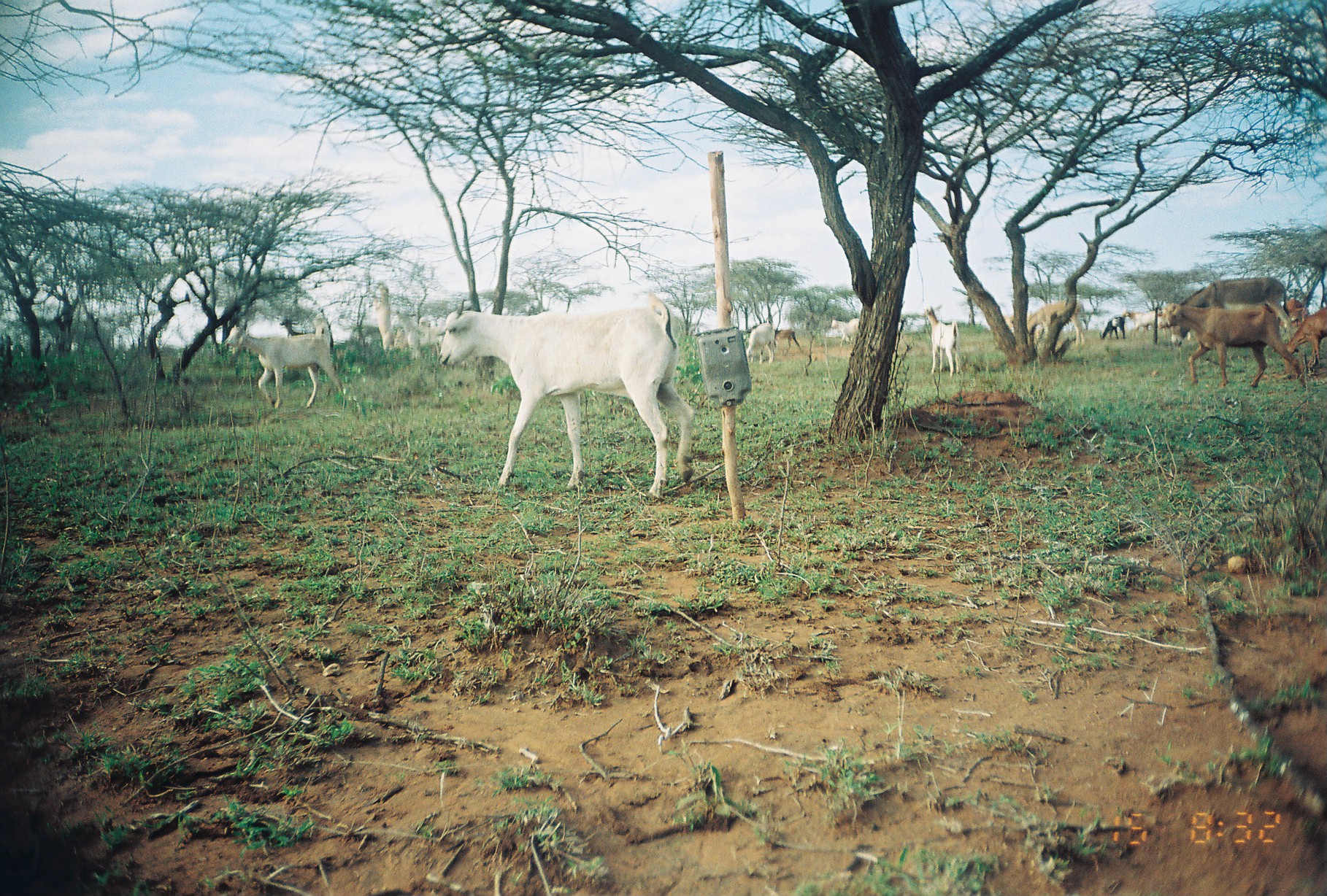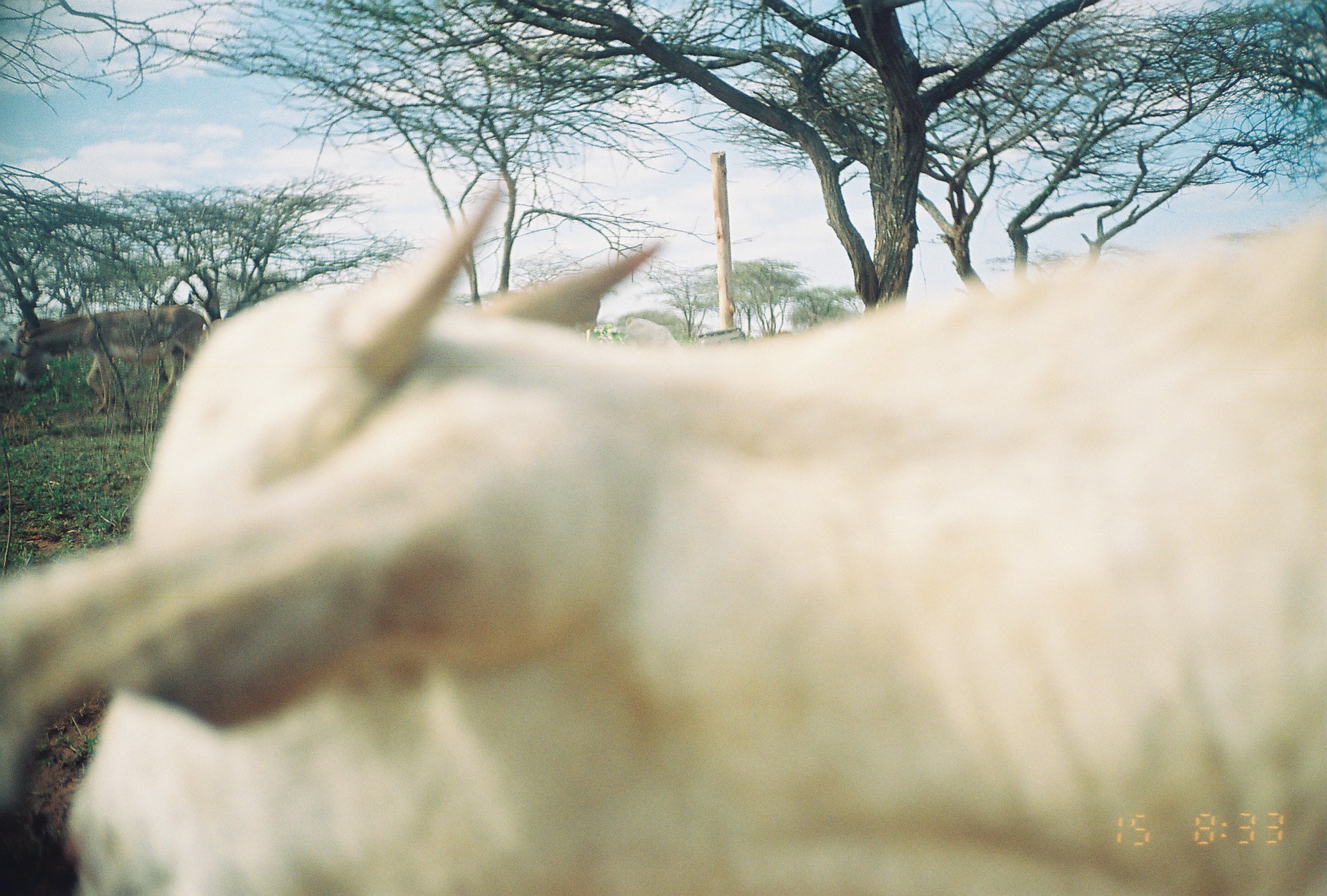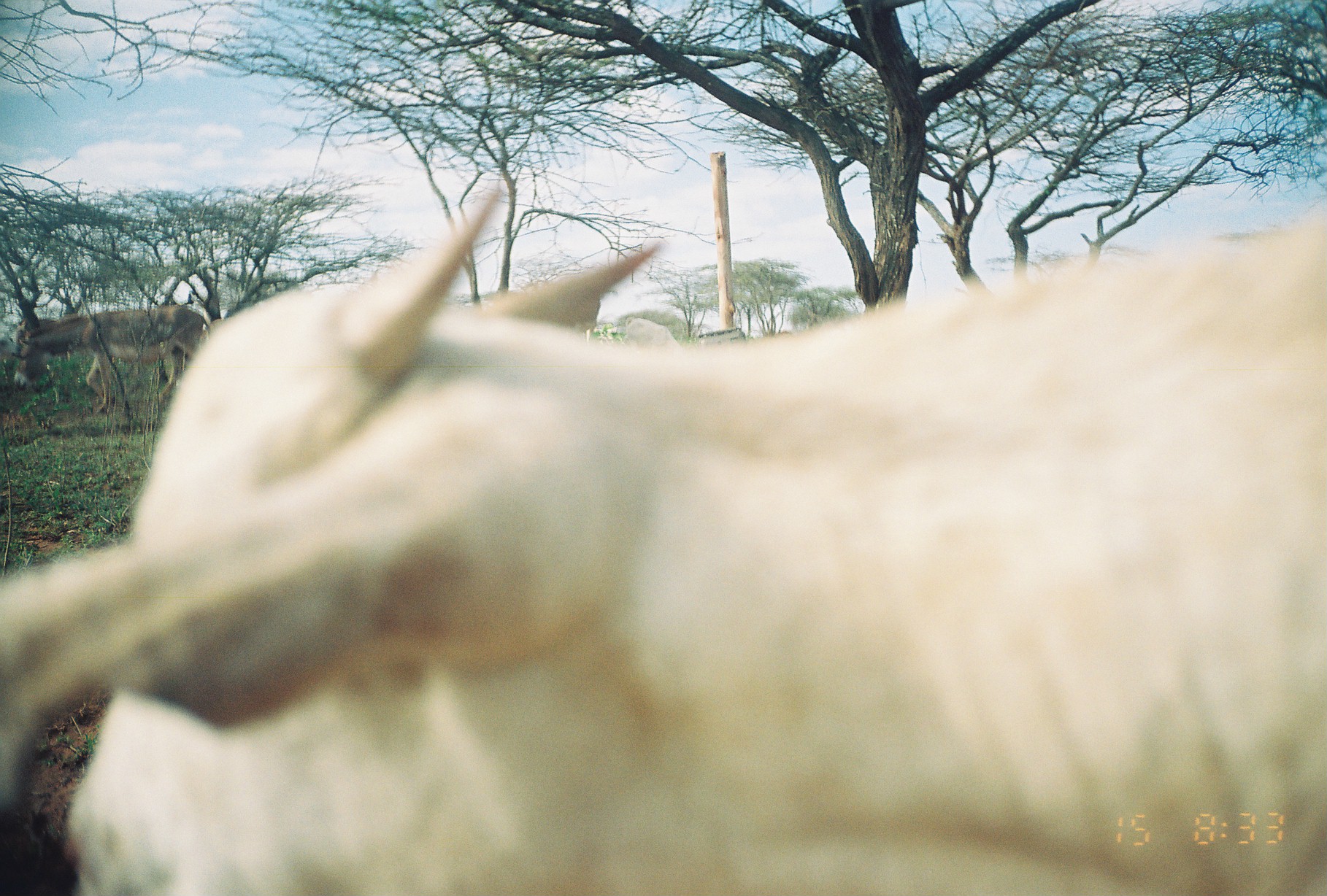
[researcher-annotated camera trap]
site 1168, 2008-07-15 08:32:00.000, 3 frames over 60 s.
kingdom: Animalia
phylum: Chordata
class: Mammalia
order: Artiodactyla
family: Bovidae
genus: Capra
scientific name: Capra aegagrus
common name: wild goat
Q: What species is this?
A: Capra aegagrus (wild goat).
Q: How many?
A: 12.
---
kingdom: Animalia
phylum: Chordata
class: Mammalia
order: Perissodactyla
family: Equidae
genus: Equus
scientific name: Equus africanus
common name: african wild ass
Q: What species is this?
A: Equus africanus (african wild ass).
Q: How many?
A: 1.